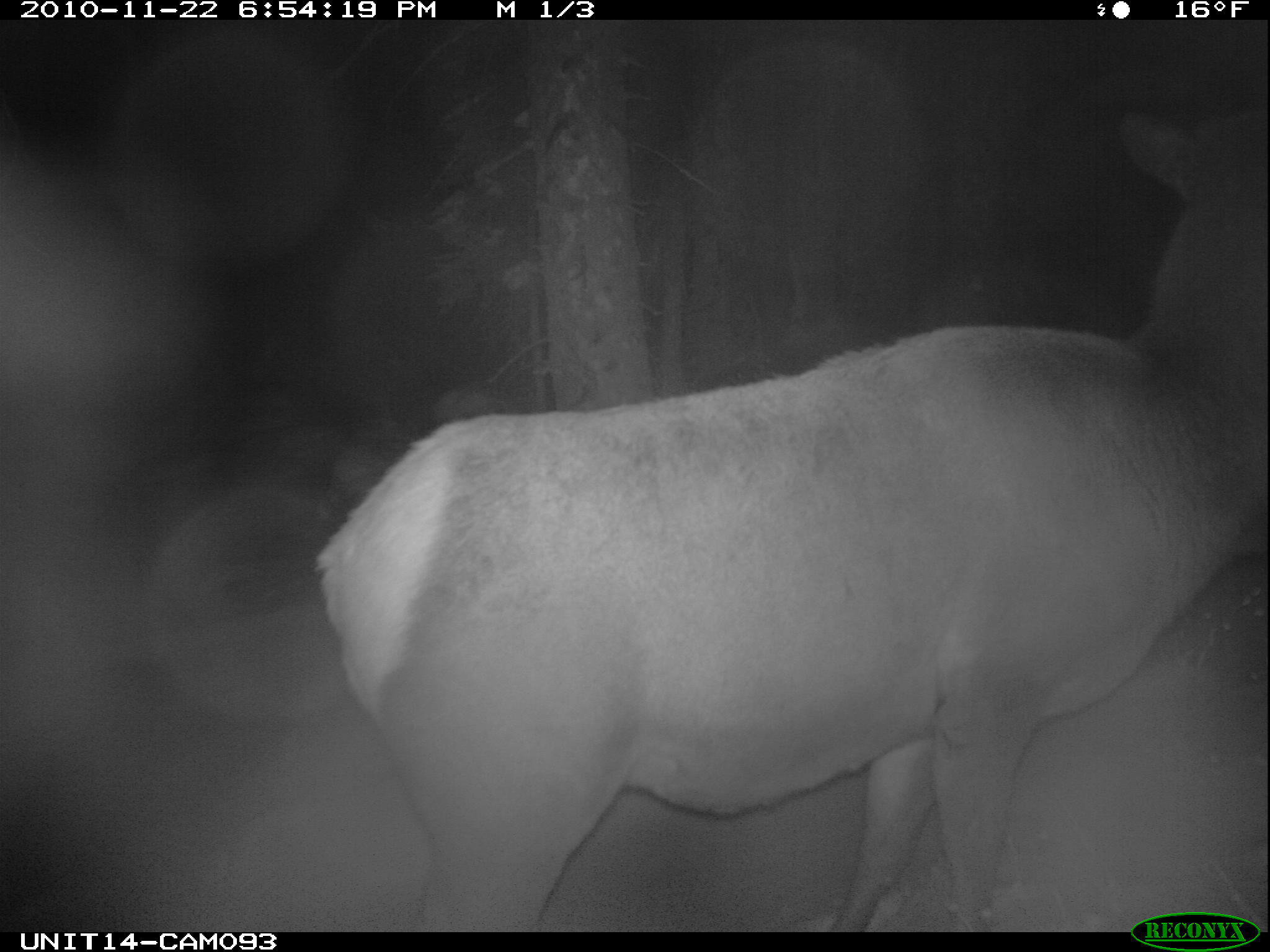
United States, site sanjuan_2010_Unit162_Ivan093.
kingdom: Animalia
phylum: Chordata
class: Mammalia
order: Artiodactyla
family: Cervidae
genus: Cervus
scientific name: Cervus elaphus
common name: red deer